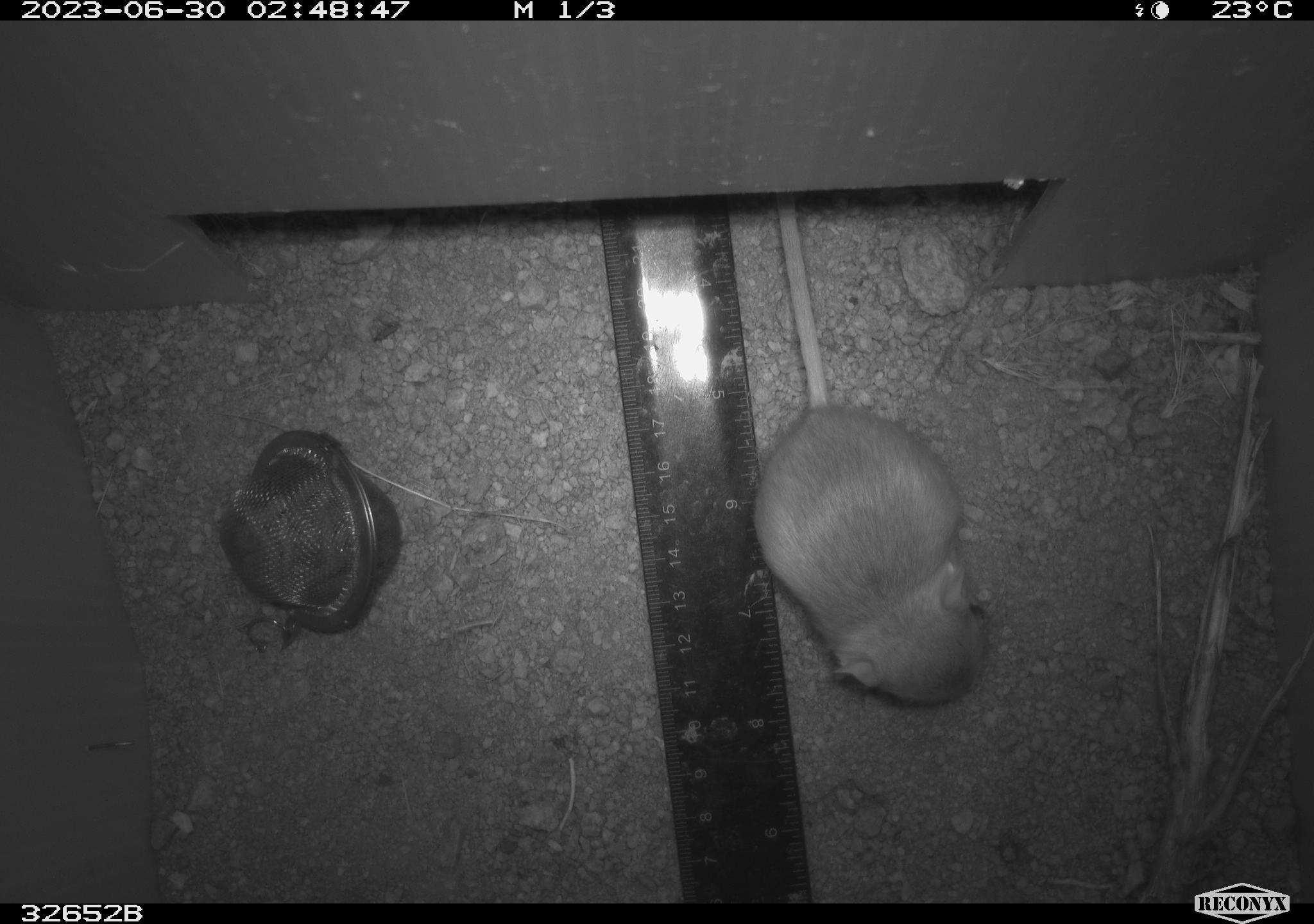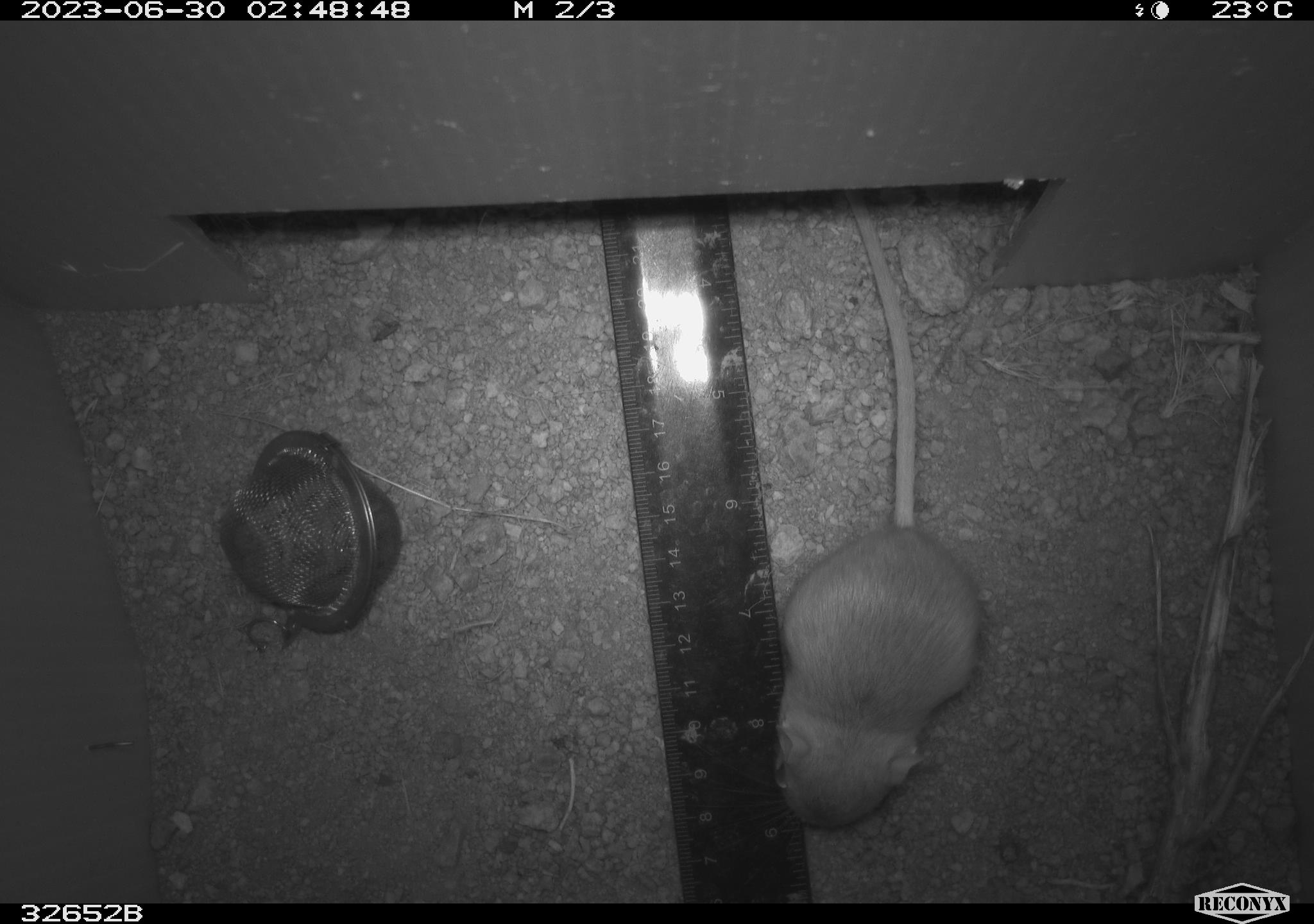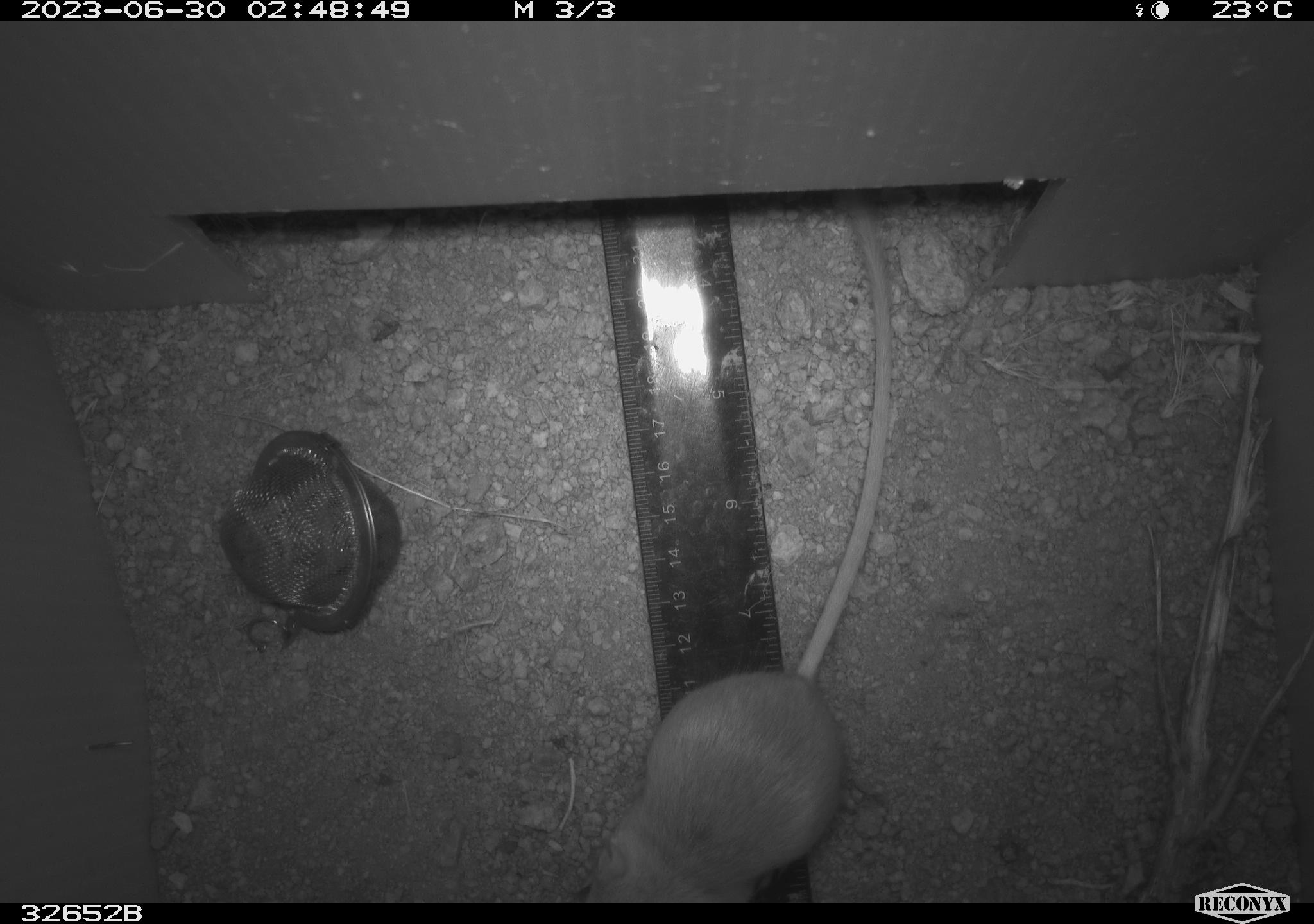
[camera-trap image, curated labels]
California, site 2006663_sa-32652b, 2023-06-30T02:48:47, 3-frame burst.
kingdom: Animalia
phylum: Chordata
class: Mammalia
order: Rodentia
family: Heteromyidae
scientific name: Heteromyidae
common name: kangaroo rats and pocket mice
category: heteromyidae family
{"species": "heteromyidae family (kangaroo rats and pocket mice) (Heteromyidae)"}